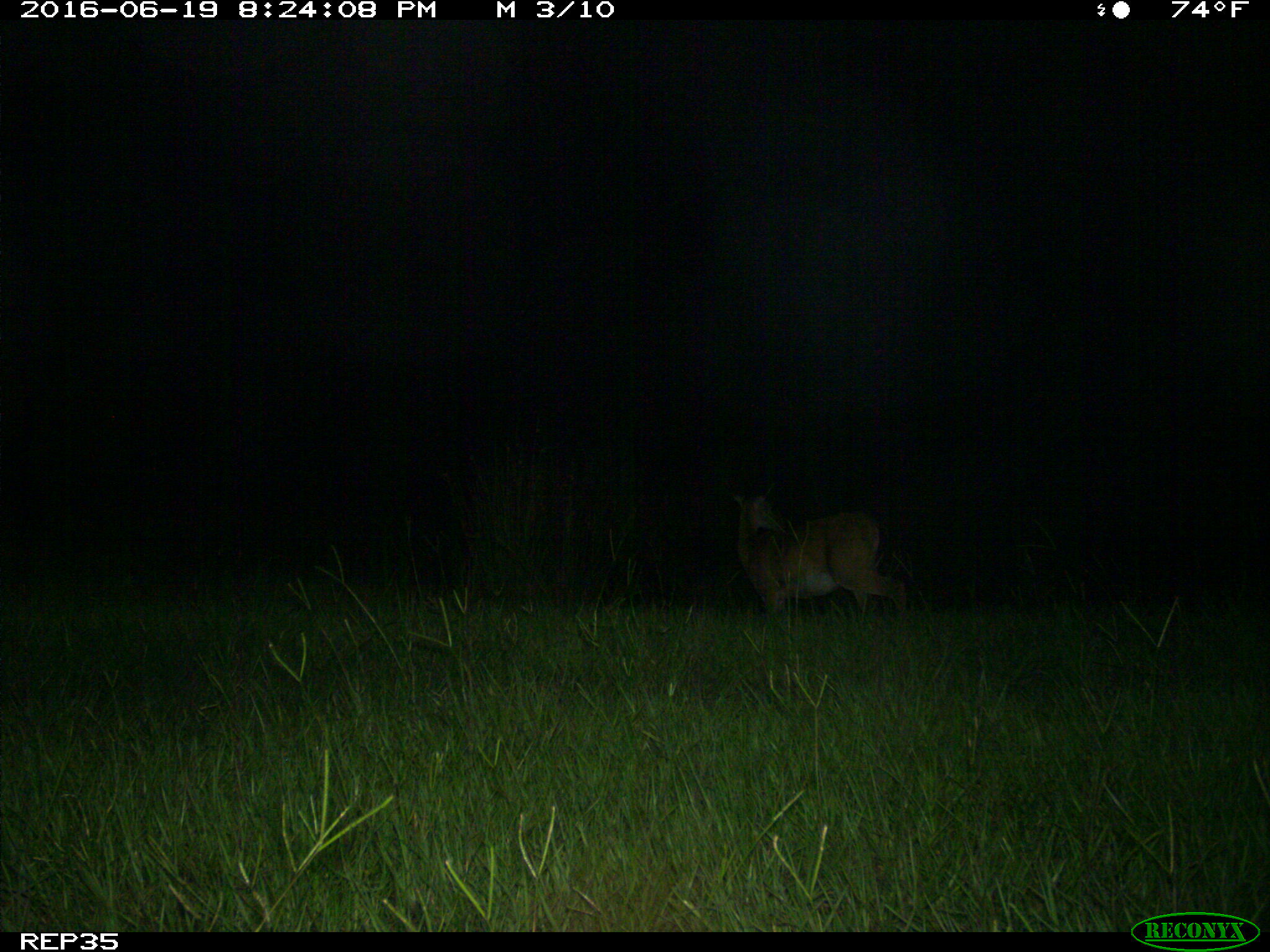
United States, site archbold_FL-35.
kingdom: Animalia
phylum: Chordata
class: Mammalia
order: Artiodactyla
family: Cervidae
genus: Odocoileus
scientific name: Odocoileus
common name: deer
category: unidentified deer